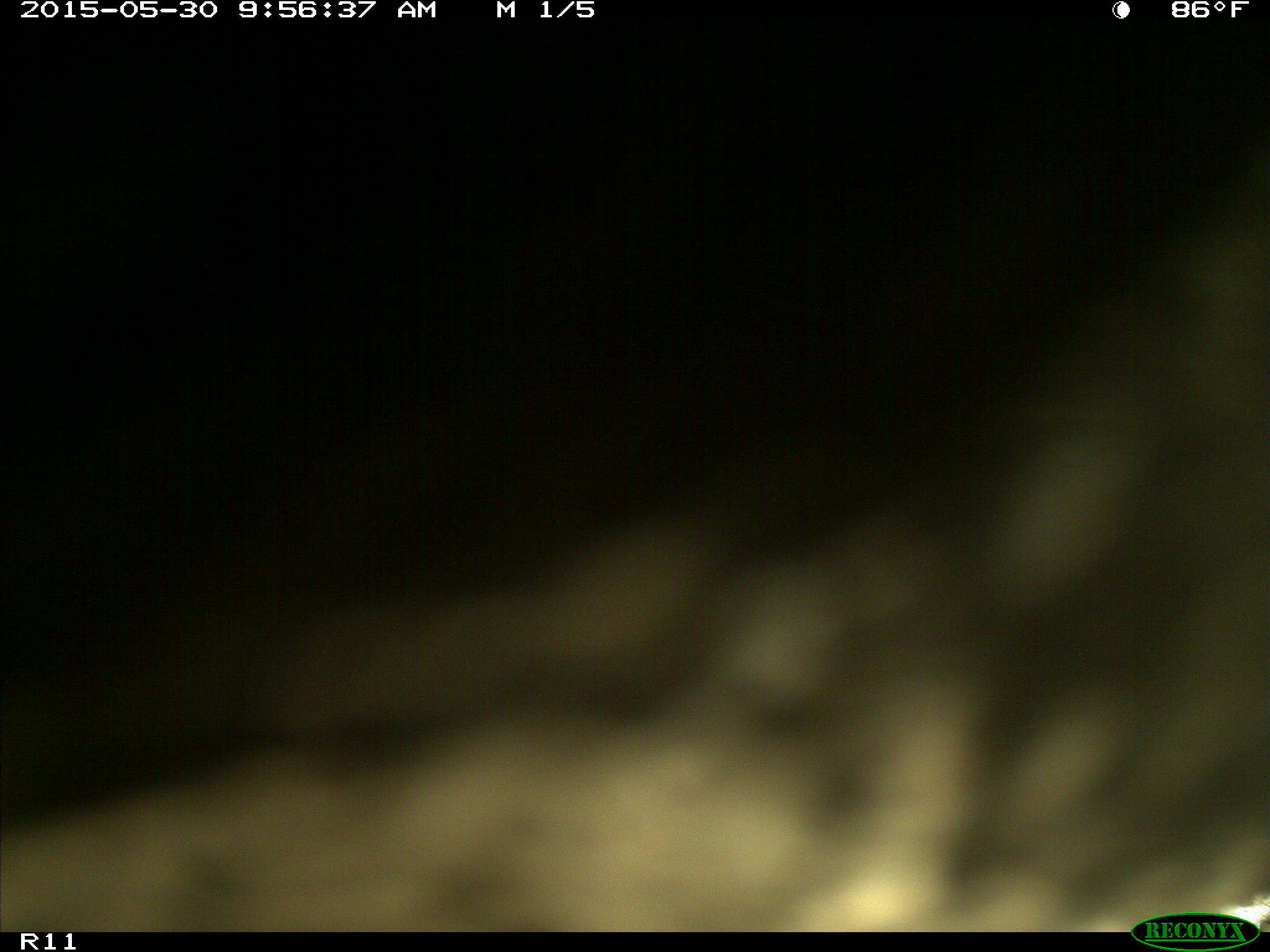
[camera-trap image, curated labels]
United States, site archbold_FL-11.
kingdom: Animalia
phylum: Chordata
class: Mammalia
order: Artiodactyla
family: Bovidae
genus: Bos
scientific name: Bos taurus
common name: domestic cow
Bos taurus (domestic cow).